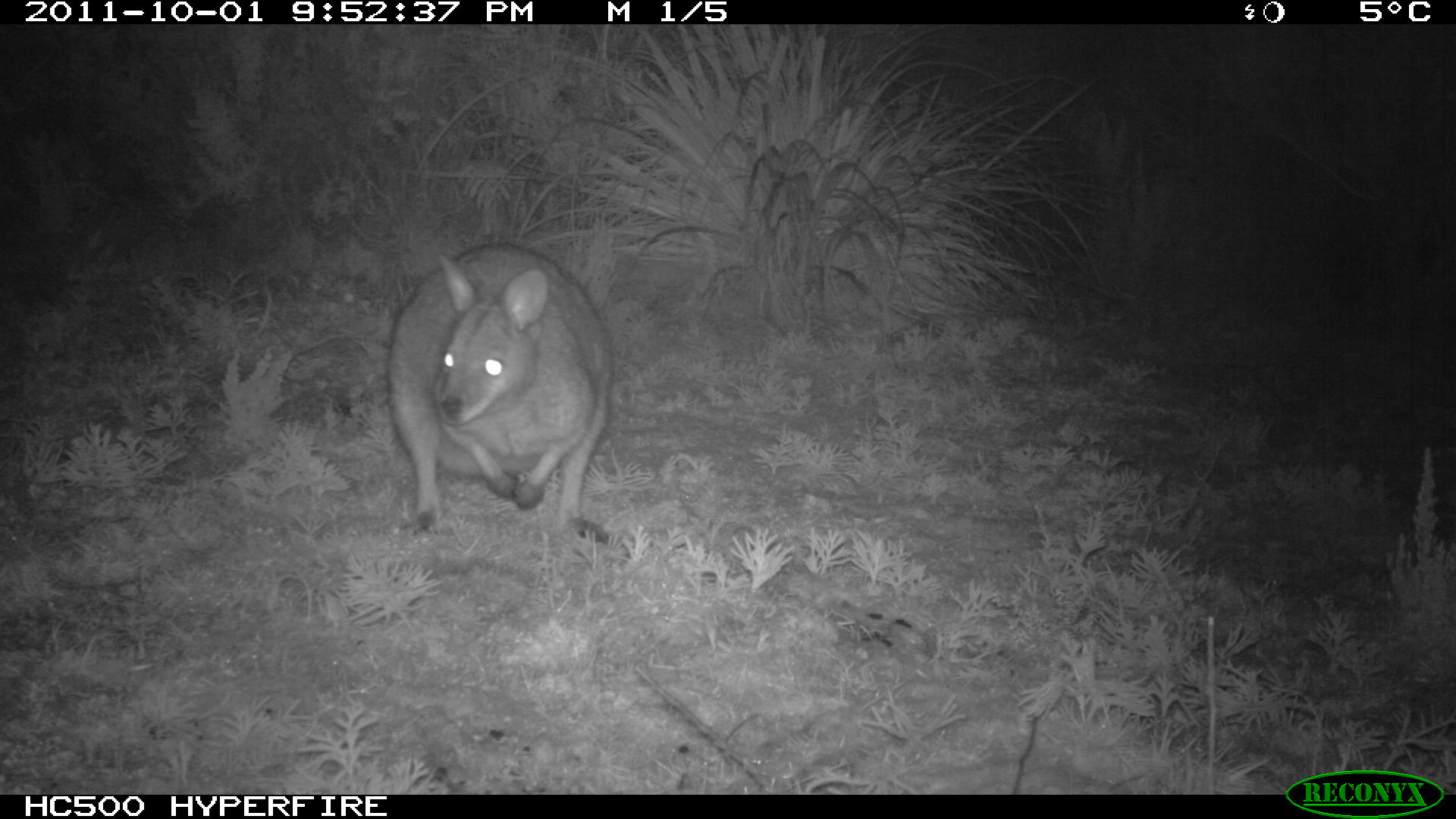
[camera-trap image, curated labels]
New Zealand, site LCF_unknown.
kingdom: Animalia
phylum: Chordata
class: Mammalia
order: Diprotodontia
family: Macropodidae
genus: Notamacropus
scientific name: Notamacropus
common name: wallaby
Wallaby (Notamacropus).